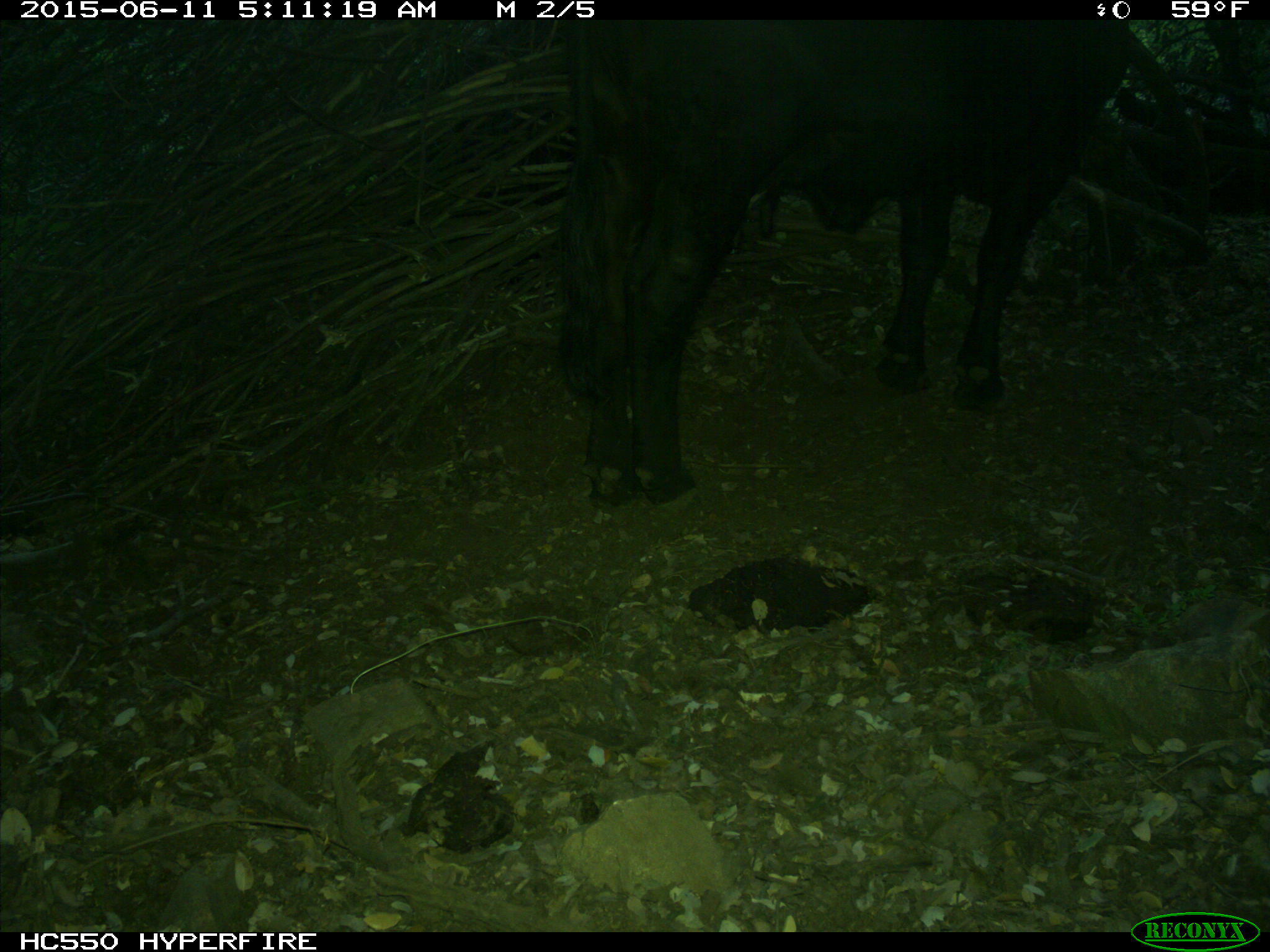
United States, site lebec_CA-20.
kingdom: Animalia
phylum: Chordata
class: Mammalia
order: Artiodactyla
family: Bovidae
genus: Bos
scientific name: Bos taurus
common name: domestic cow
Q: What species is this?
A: Bos taurus (domestic cow).